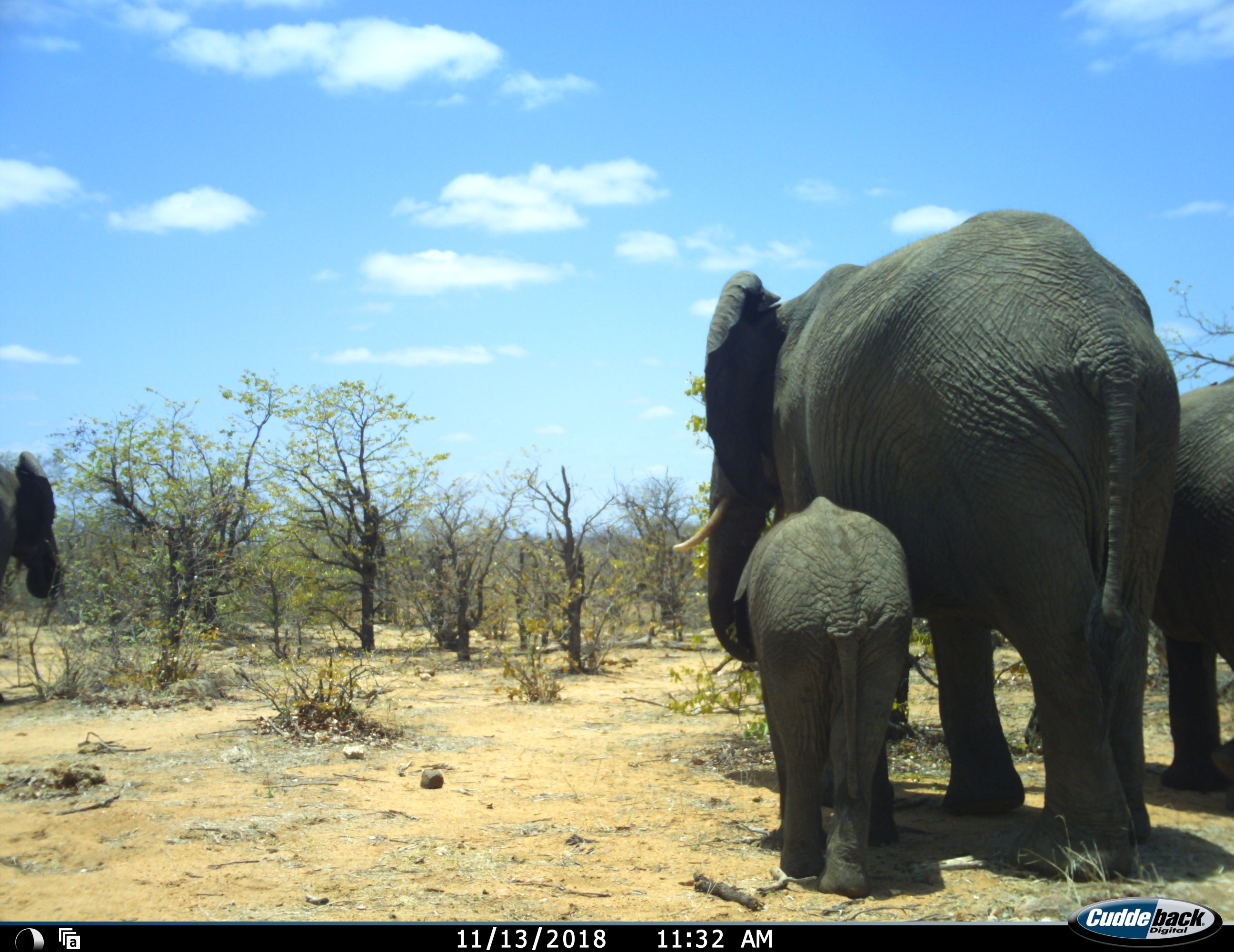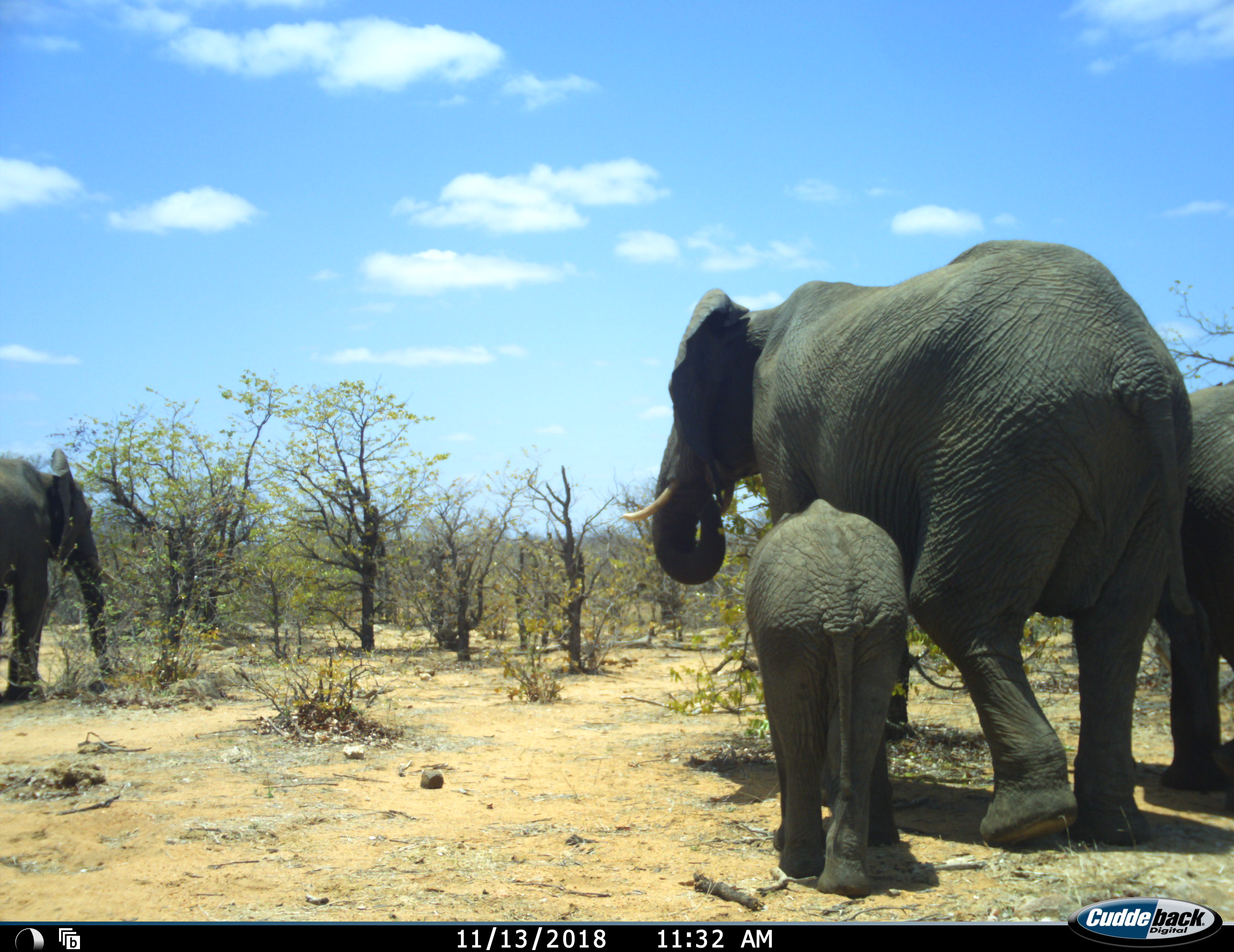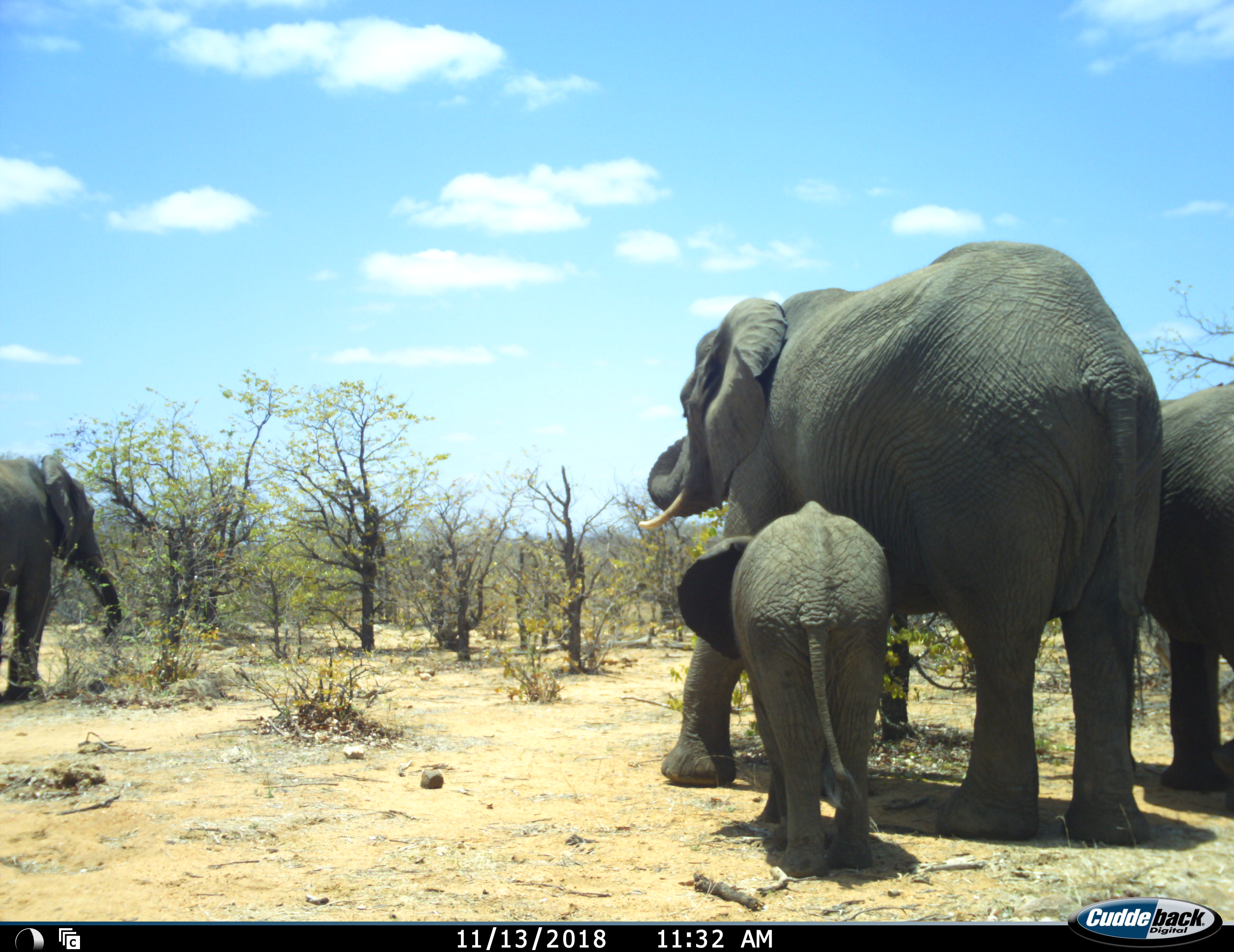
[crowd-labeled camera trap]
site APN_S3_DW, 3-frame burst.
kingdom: Animalia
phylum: Chordata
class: Mammalia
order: Proboscidea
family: Elephantidae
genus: Loxodonta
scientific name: Loxodonta africana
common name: african bush elephant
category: elephant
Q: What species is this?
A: Elephant (african bush elephant) (Loxodonta africana).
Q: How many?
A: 4.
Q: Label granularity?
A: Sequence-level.